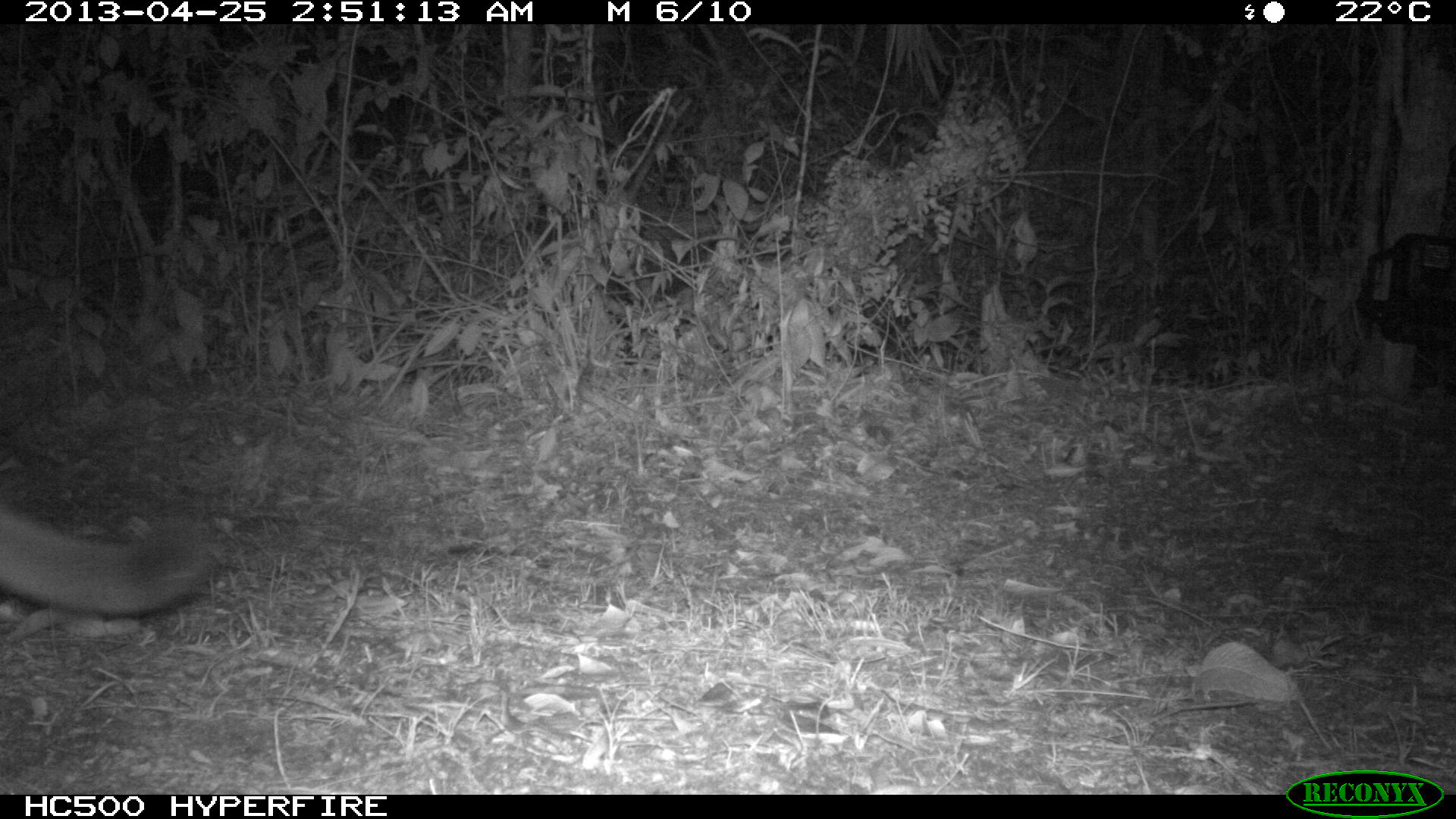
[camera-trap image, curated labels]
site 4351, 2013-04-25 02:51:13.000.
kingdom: Animalia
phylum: Chordata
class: Mammalia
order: Carnivora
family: Felidae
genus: Puma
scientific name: Puma concolor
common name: mountain lion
Puma concolor (mountain lion), count 2.